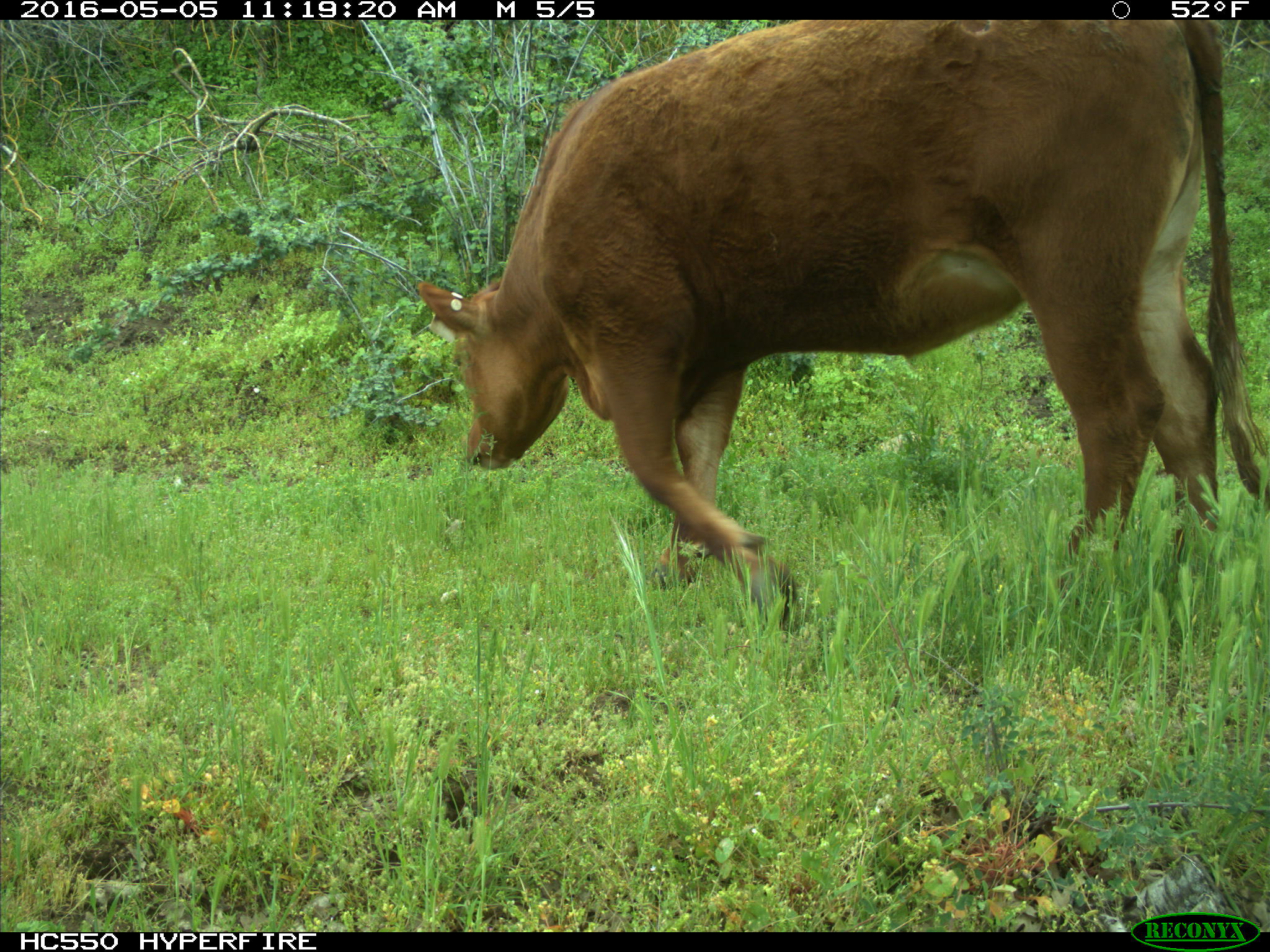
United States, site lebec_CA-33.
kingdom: Animalia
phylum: Chordata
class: Mammalia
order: Artiodactyla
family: Bovidae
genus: Bos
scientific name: Bos taurus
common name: domestic cow